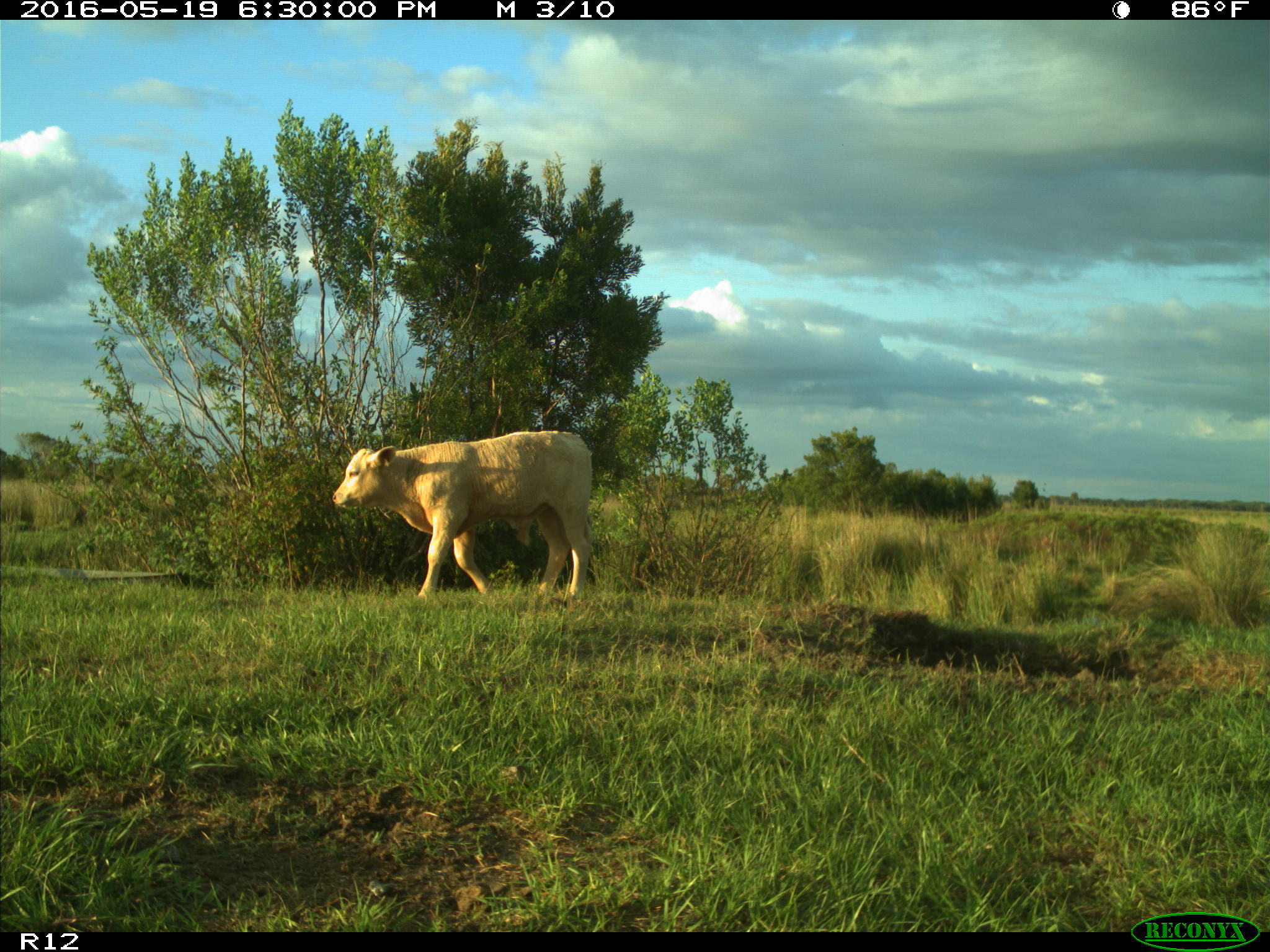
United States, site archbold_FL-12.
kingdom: Animalia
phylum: Chordata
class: Mammalia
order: Artiodactyla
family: Bovidae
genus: Bos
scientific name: Bos taurus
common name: domestic cow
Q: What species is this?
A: Bos taurus (domestic cow).